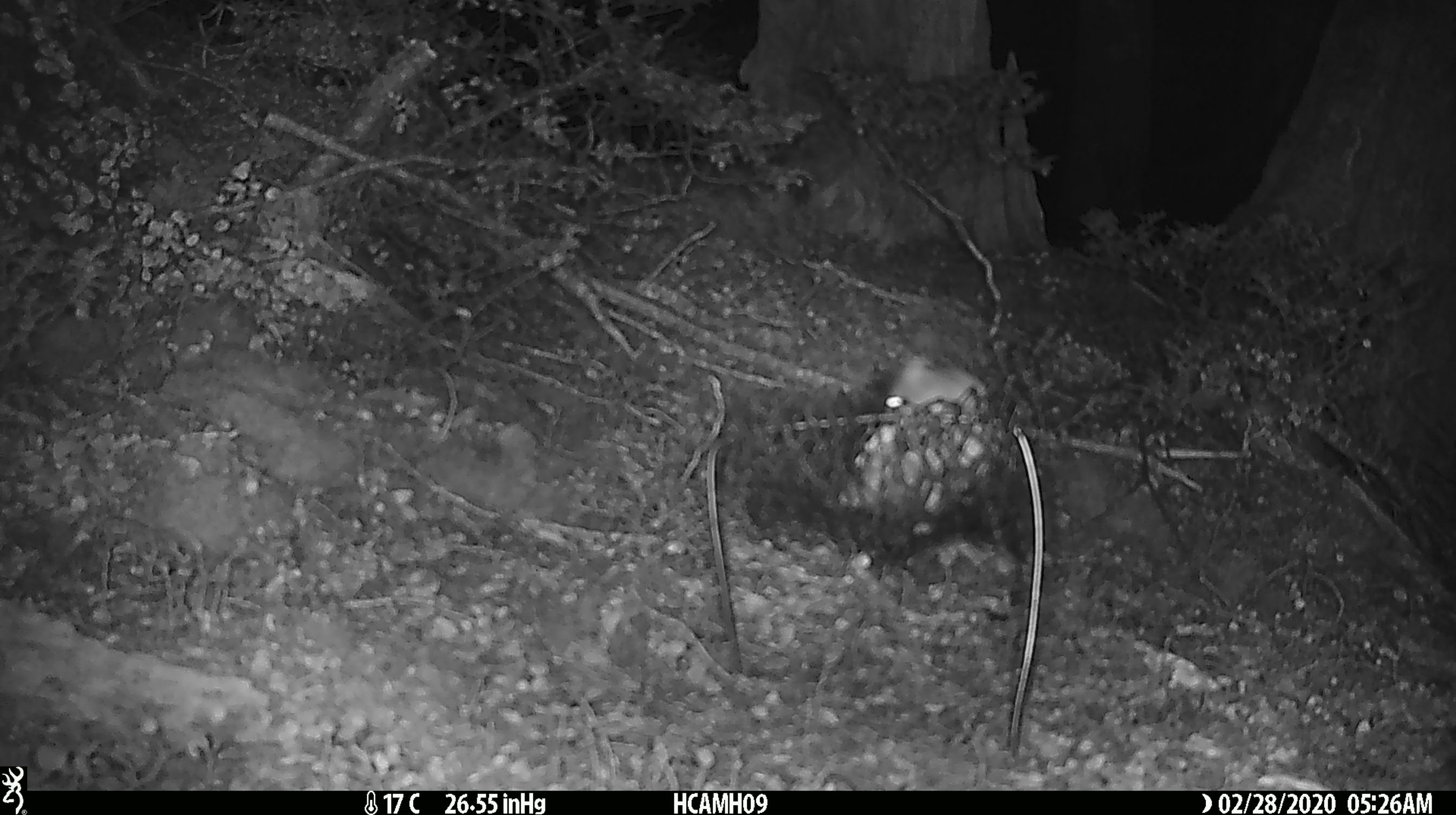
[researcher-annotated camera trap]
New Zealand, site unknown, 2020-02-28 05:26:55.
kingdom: Animalia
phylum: Chordata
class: Mammalia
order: Rodentia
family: Muridae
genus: Mus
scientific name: Mus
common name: mouse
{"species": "mouse (Mus)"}